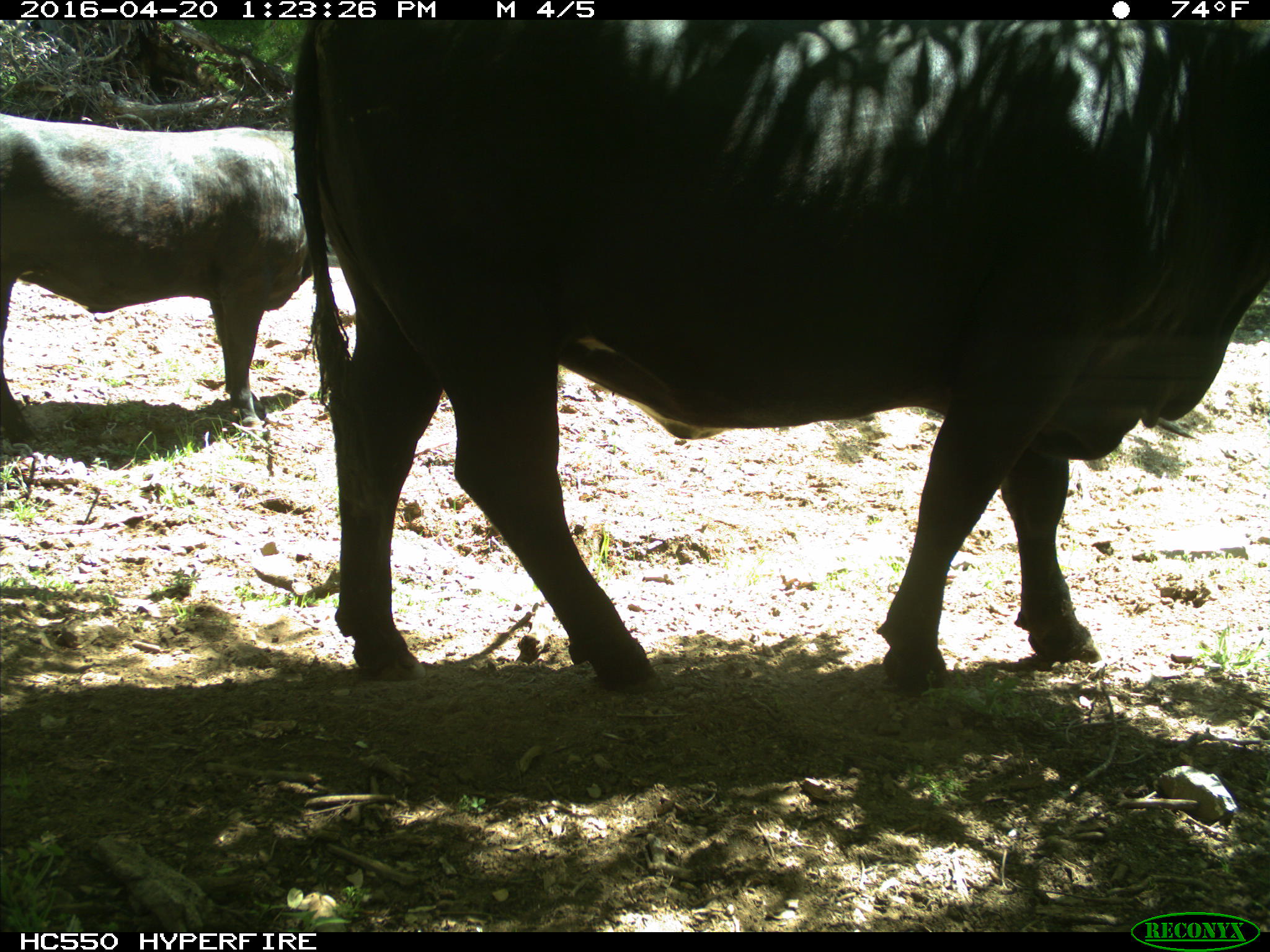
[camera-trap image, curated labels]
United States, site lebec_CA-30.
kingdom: Animalia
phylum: Chordata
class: Mammalia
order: Artiodactyla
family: Bovidae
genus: Bos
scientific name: Bos taurus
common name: domestic cow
Bos taurus (domestic cow).